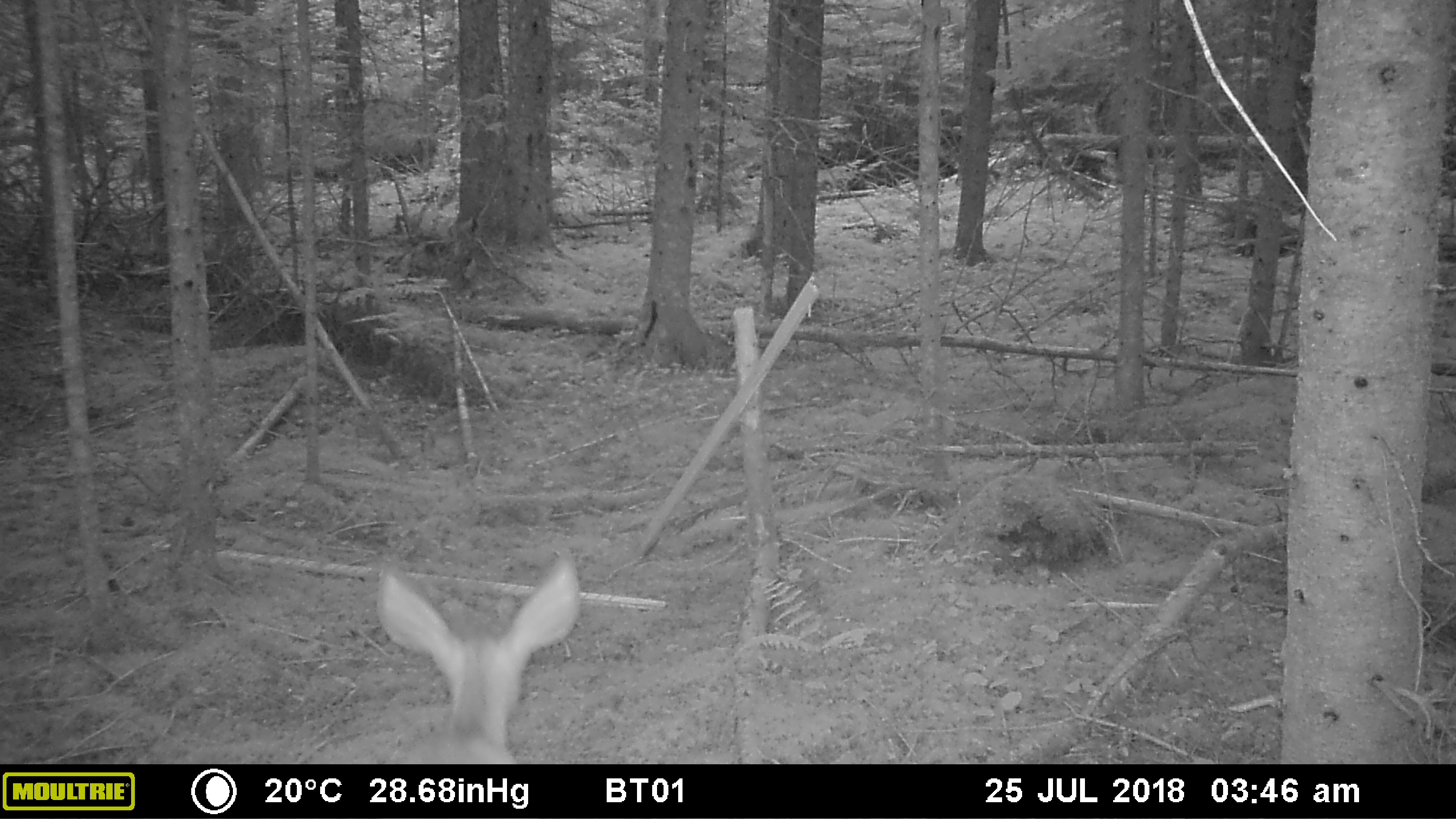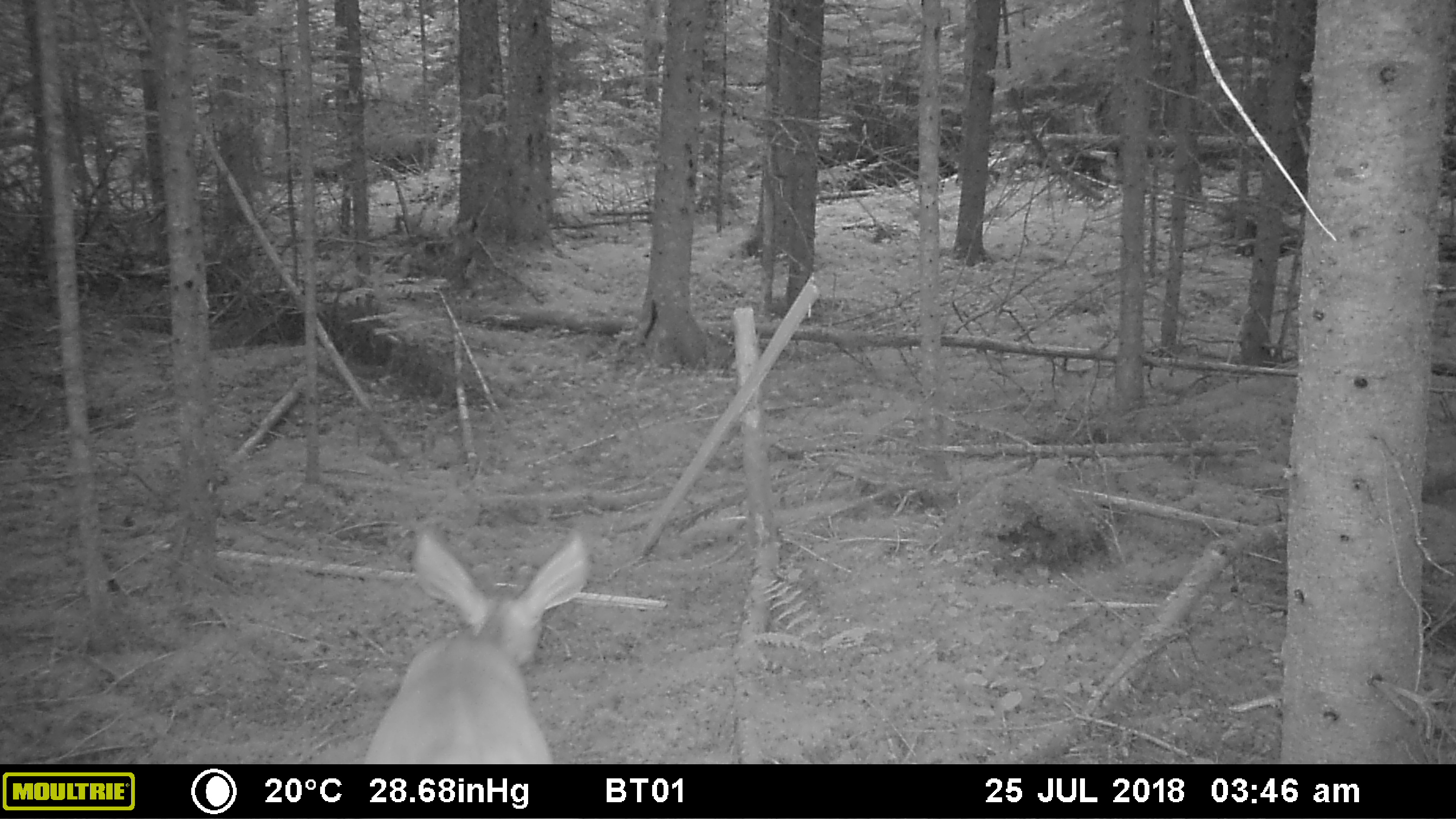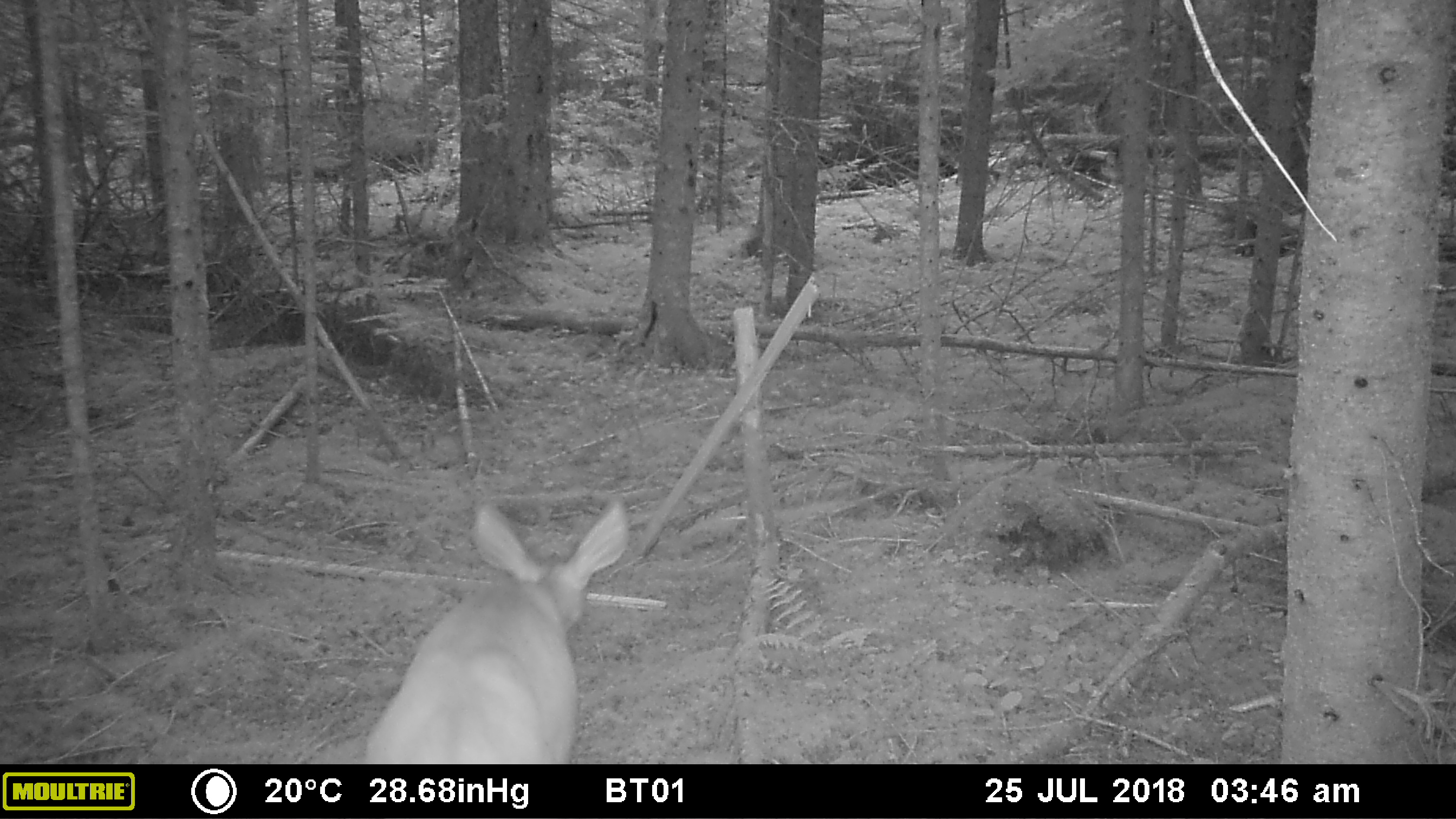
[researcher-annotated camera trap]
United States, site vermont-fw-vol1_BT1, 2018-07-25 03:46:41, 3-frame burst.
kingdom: Animalia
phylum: Chordata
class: Mammalia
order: Artiodactyla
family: Cervidae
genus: Odocoileus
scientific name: Odocoileus virginianus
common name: white-tailed deer